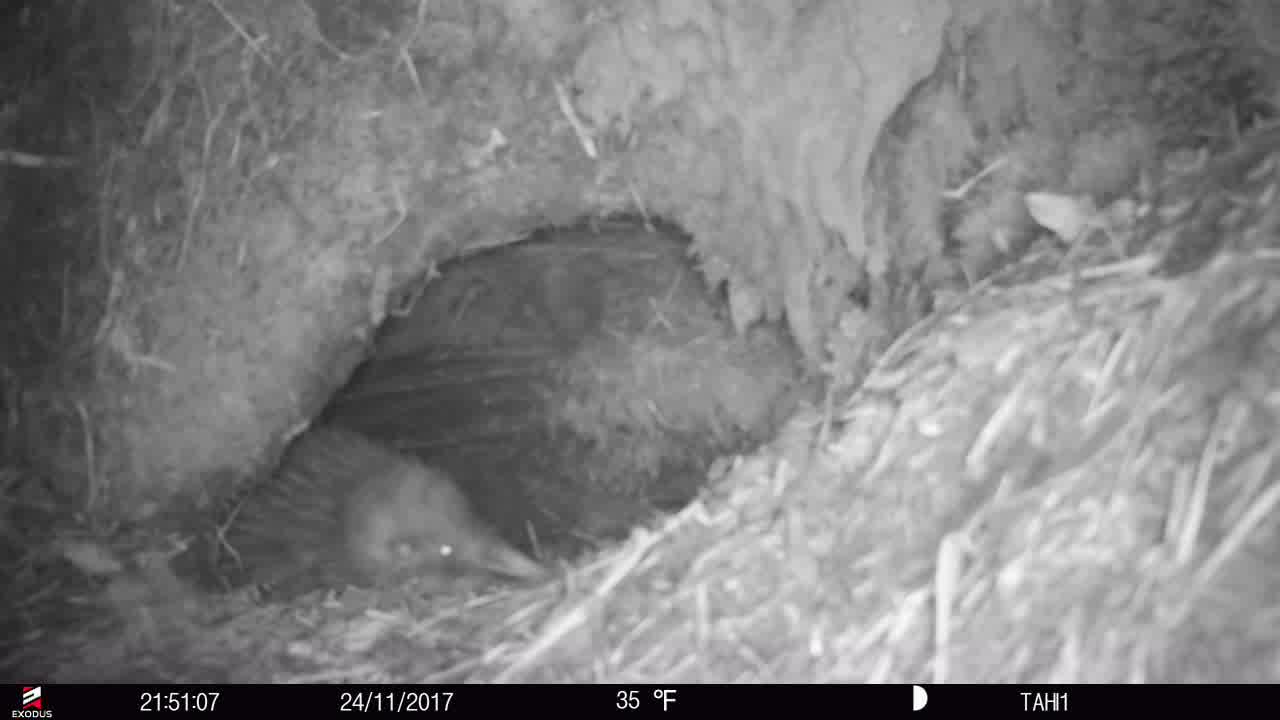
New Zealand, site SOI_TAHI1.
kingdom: Animalia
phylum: Chordata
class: Aves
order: Apterygiformes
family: Apterygidae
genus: Apteryx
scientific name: Apteryx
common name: kiwi